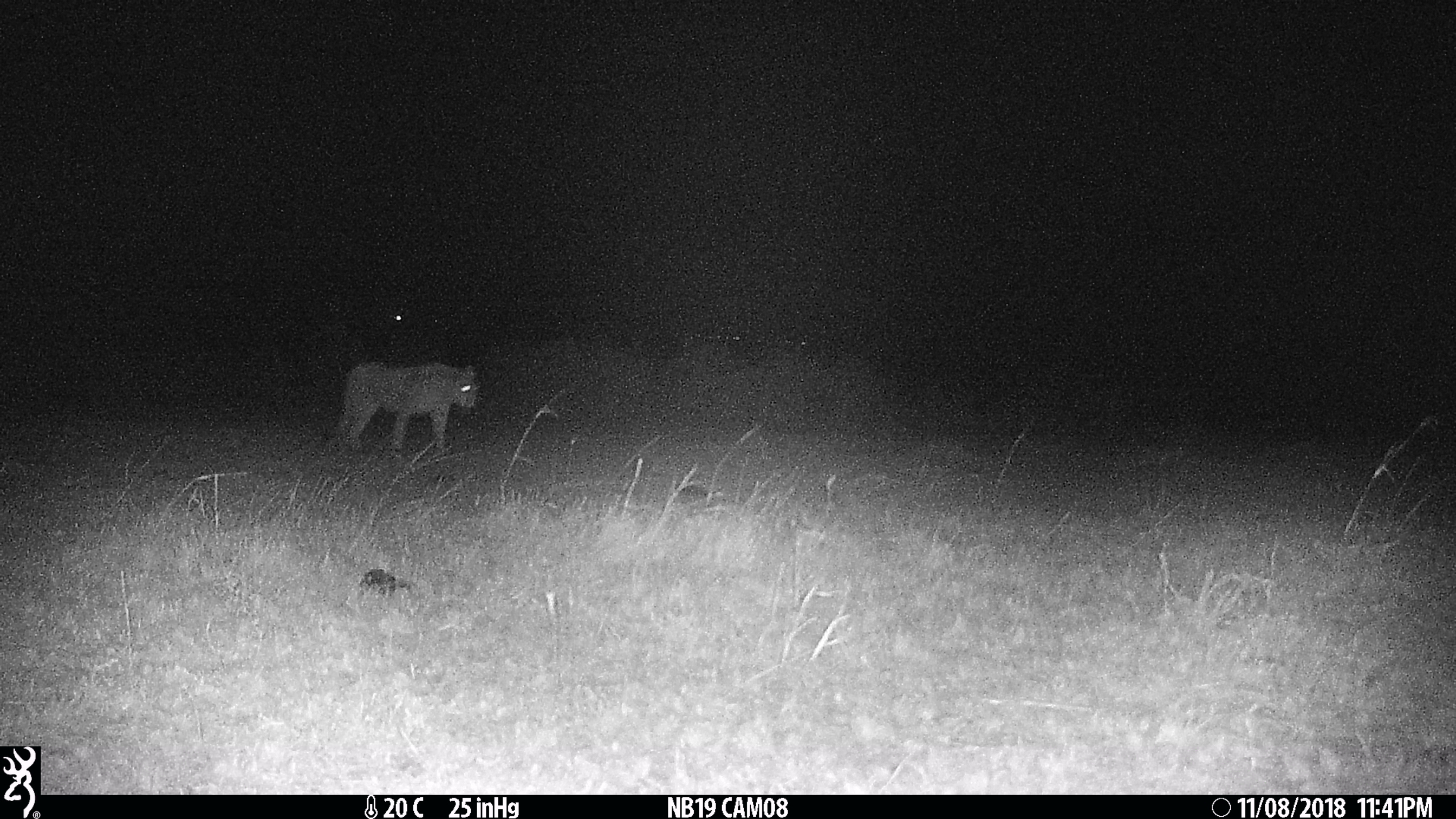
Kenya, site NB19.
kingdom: Animalia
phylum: Chordata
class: Mammalia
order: Carnivora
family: Felidae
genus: Panthera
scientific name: Panthera leo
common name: lion